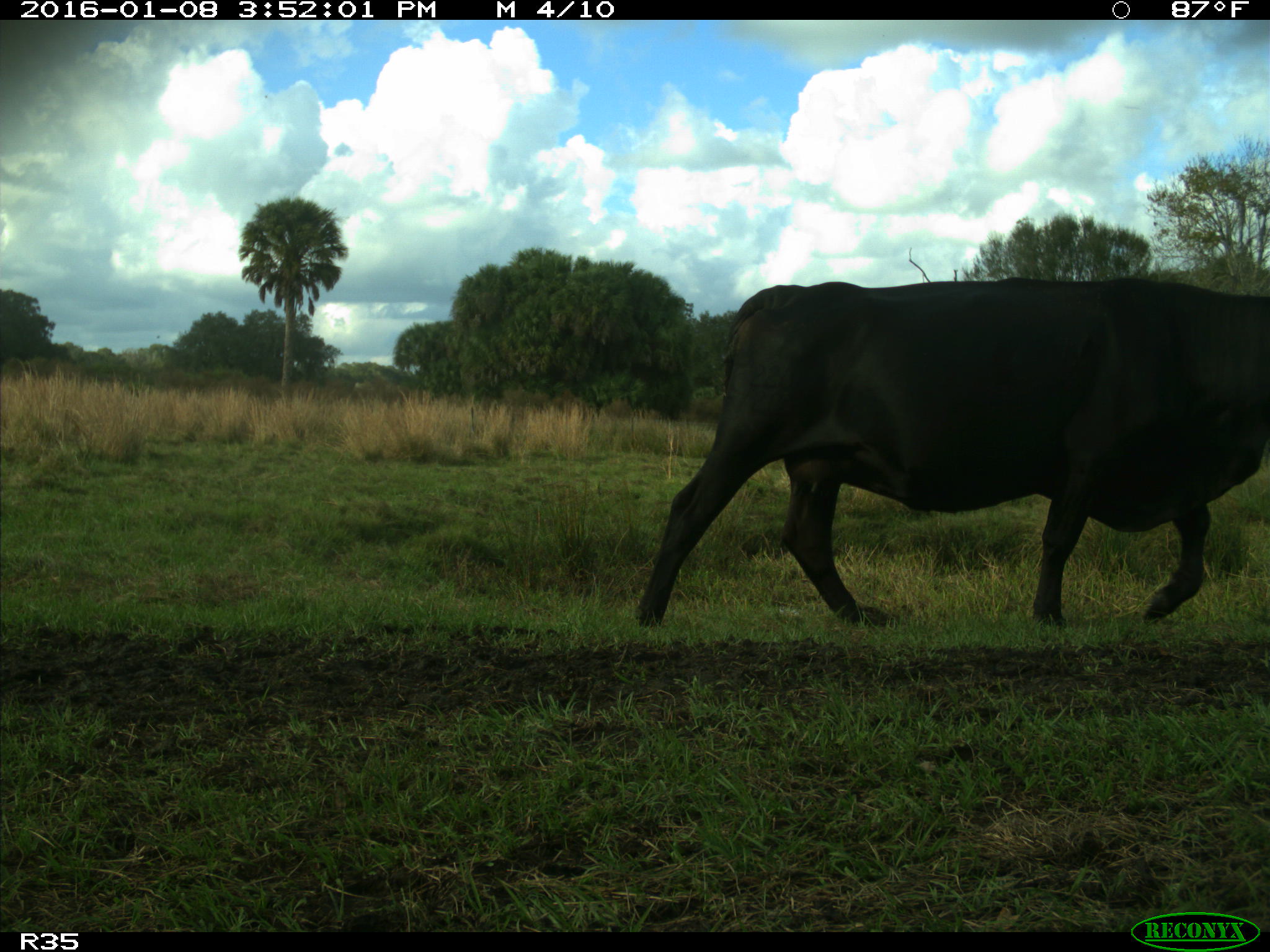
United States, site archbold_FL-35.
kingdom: Animalia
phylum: Chordata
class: Mammalia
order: Artiodactyla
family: Bovidae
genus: Bos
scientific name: Bos taurus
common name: domestic cow